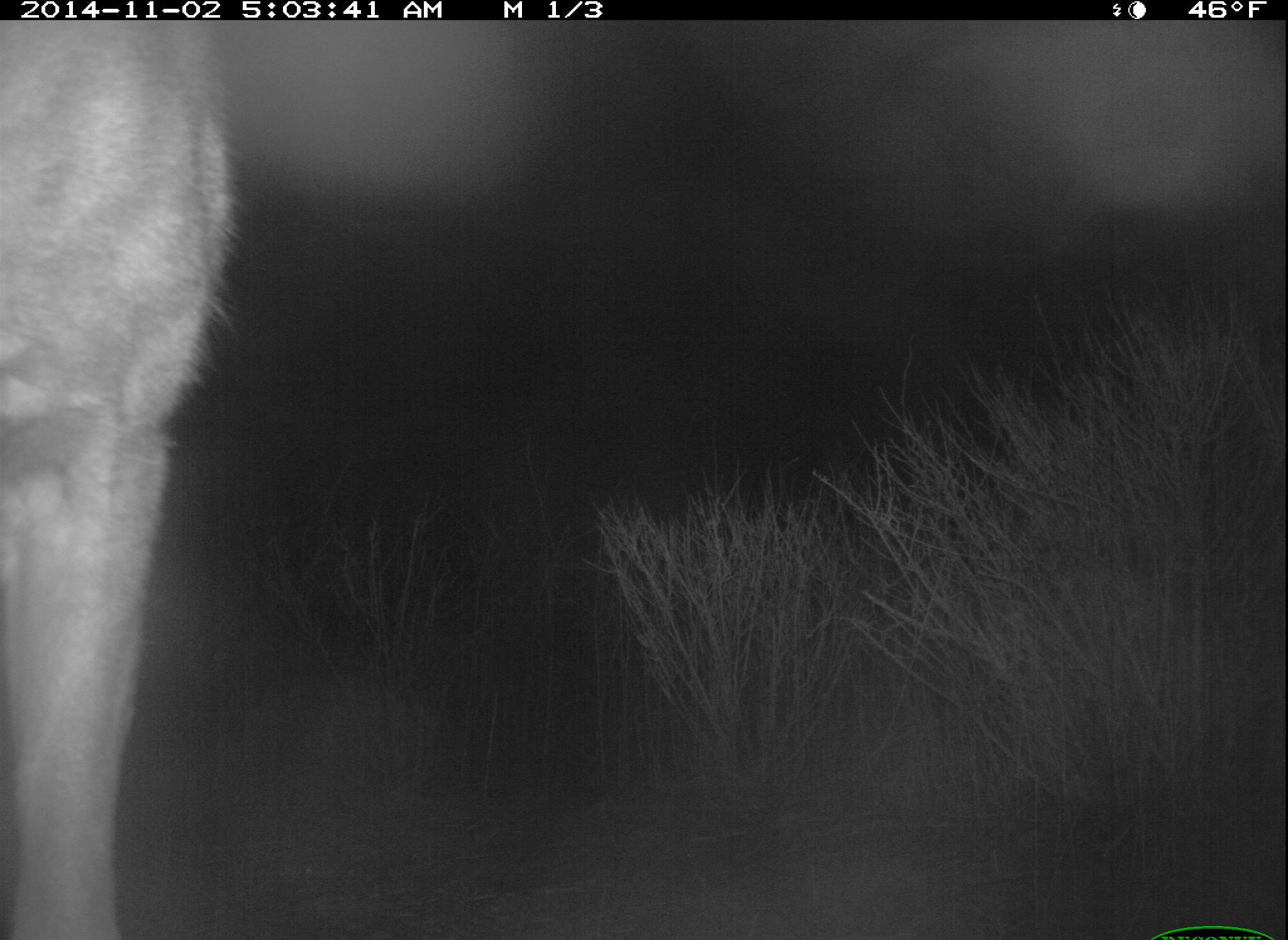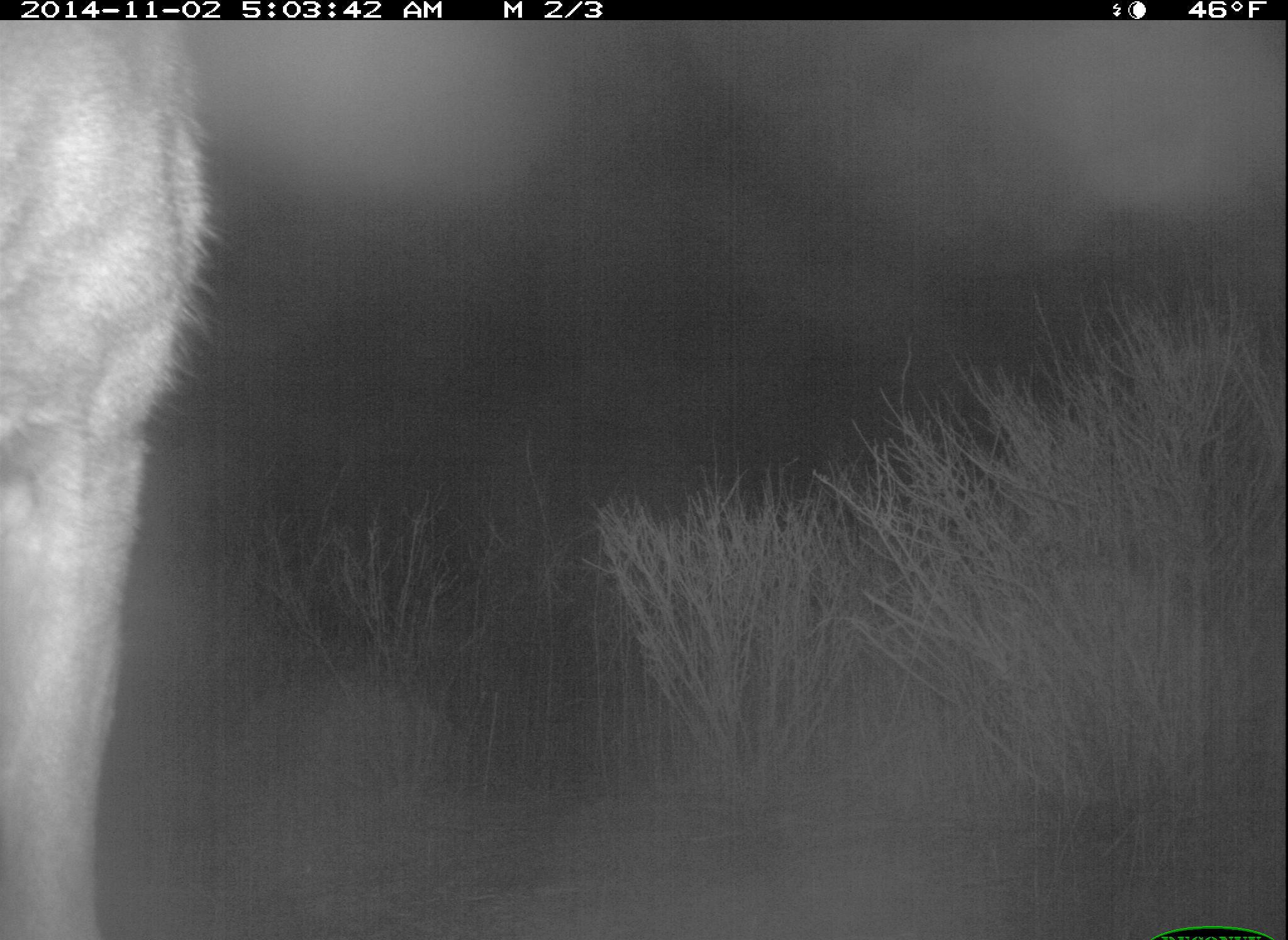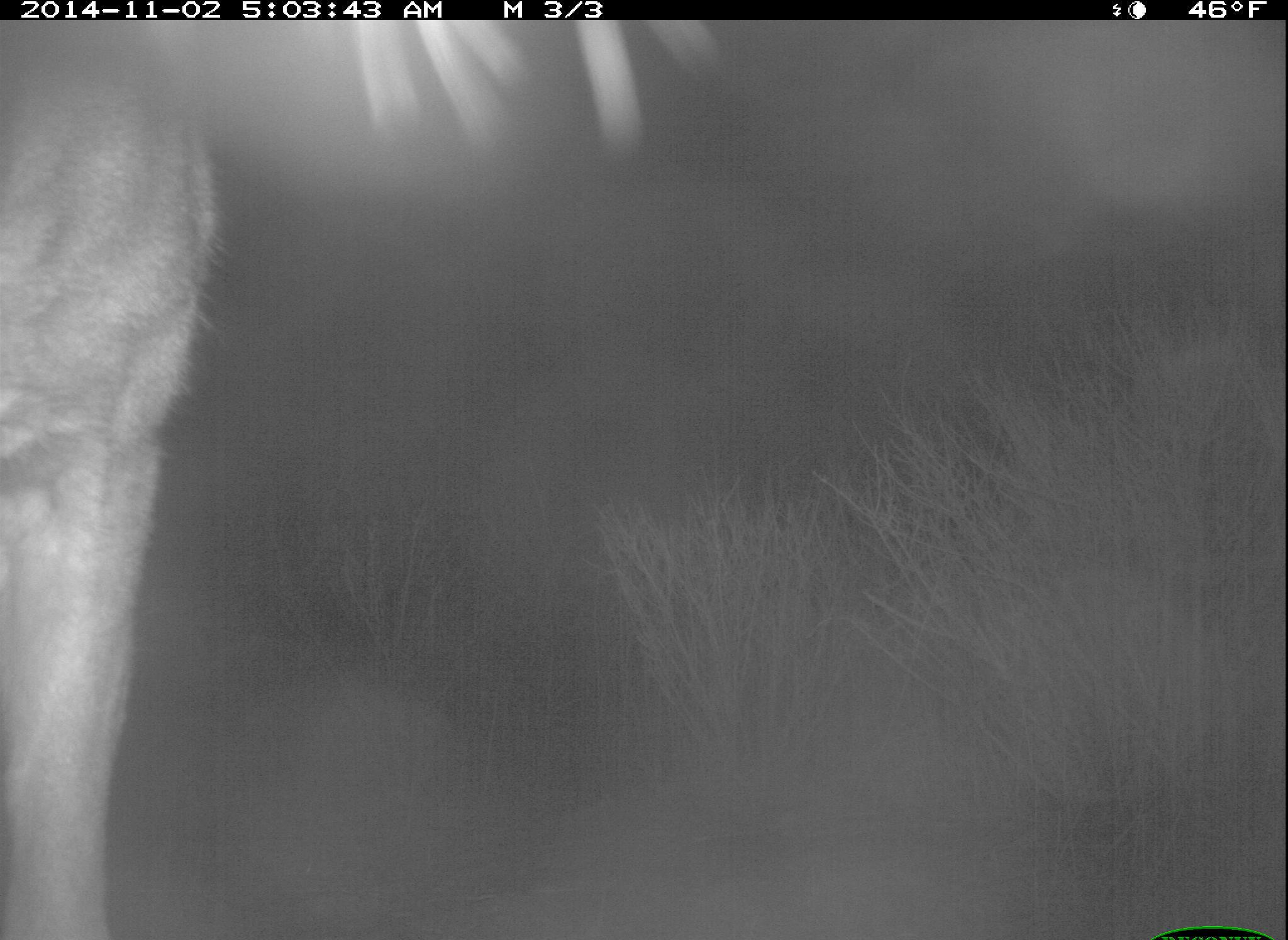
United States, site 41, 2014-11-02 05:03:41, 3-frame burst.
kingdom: Animalia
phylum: Chordata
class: Mammalia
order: Artiodactyla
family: Cervidae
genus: Odocoileus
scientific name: Odocoileus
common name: deer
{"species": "deer (Odocoileus)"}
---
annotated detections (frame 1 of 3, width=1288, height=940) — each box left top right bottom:
deer: 2 19 245 939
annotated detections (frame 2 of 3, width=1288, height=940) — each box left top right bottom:
deer: 0 20 228 938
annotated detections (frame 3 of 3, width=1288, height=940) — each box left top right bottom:
deer: 0 16 723 940